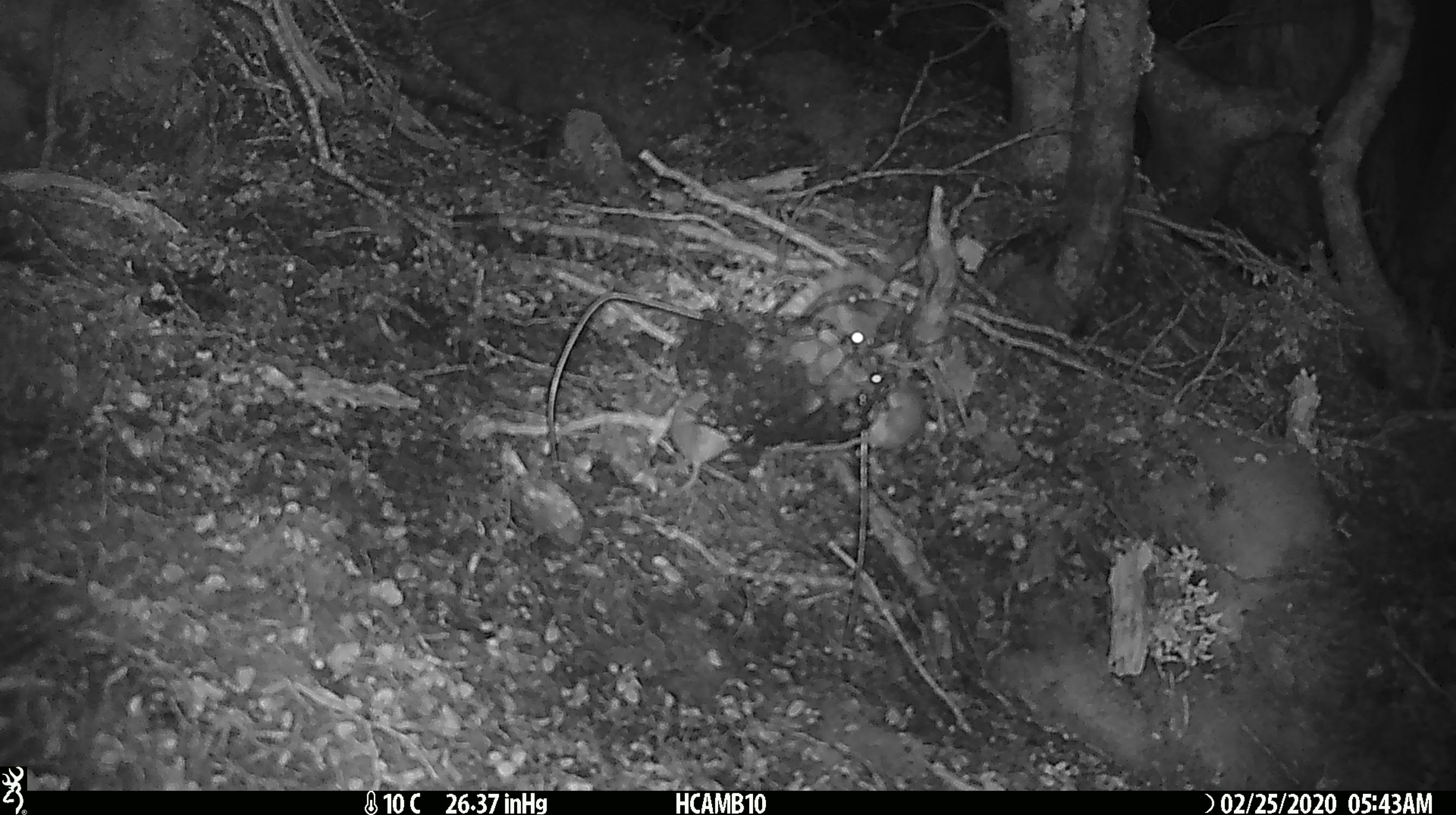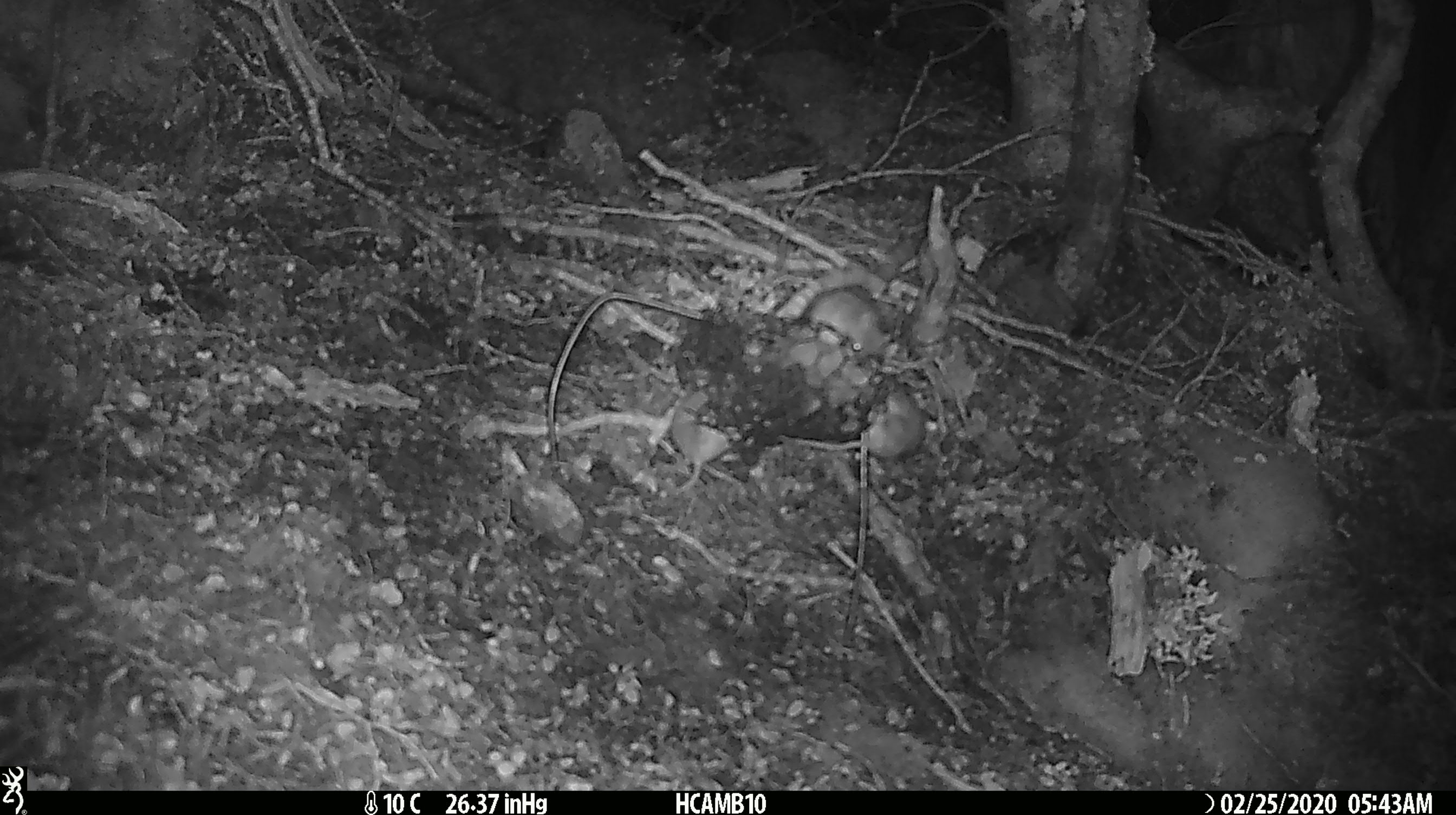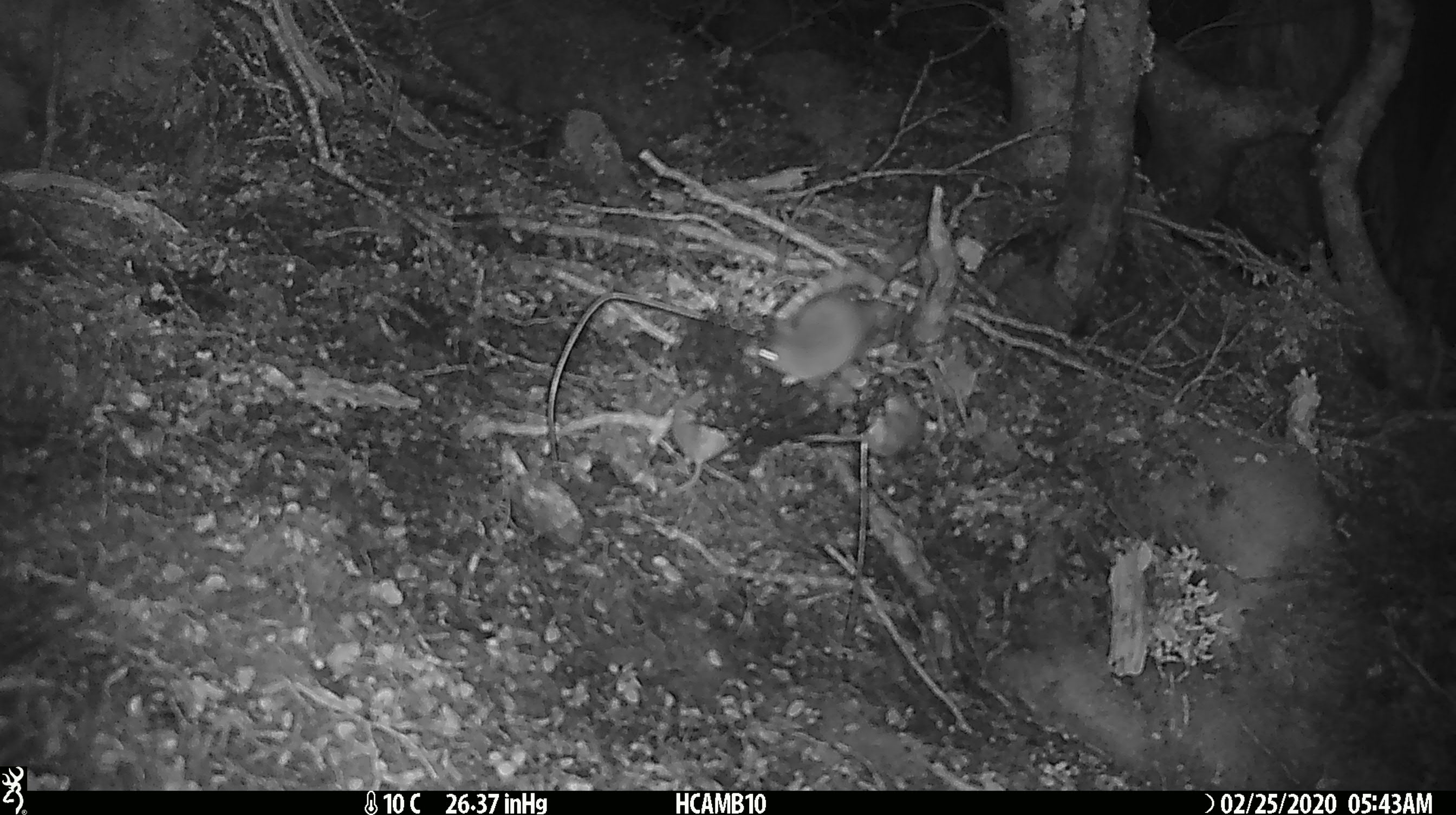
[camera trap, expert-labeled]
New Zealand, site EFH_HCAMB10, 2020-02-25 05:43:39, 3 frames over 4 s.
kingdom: Animalia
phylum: Chordata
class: Mammalia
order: Rodentia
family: Muridae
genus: Mus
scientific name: Mus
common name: mouse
Mouse (Mus).